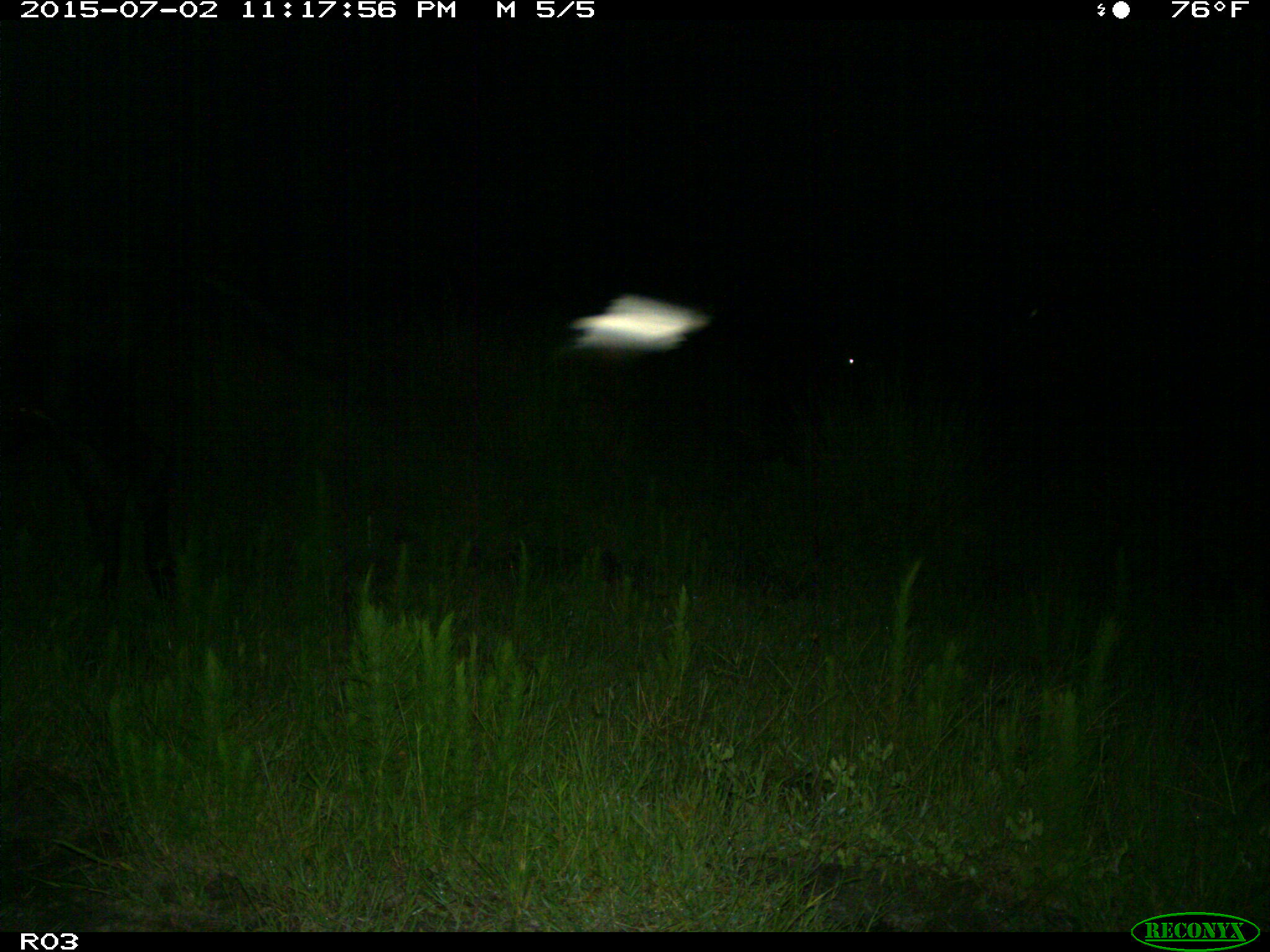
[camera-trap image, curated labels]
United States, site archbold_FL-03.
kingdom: Animalia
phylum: Chordata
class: Mammalia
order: Artiodactyla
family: Bovidae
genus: Bos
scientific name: Bos taurus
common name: domestic cow